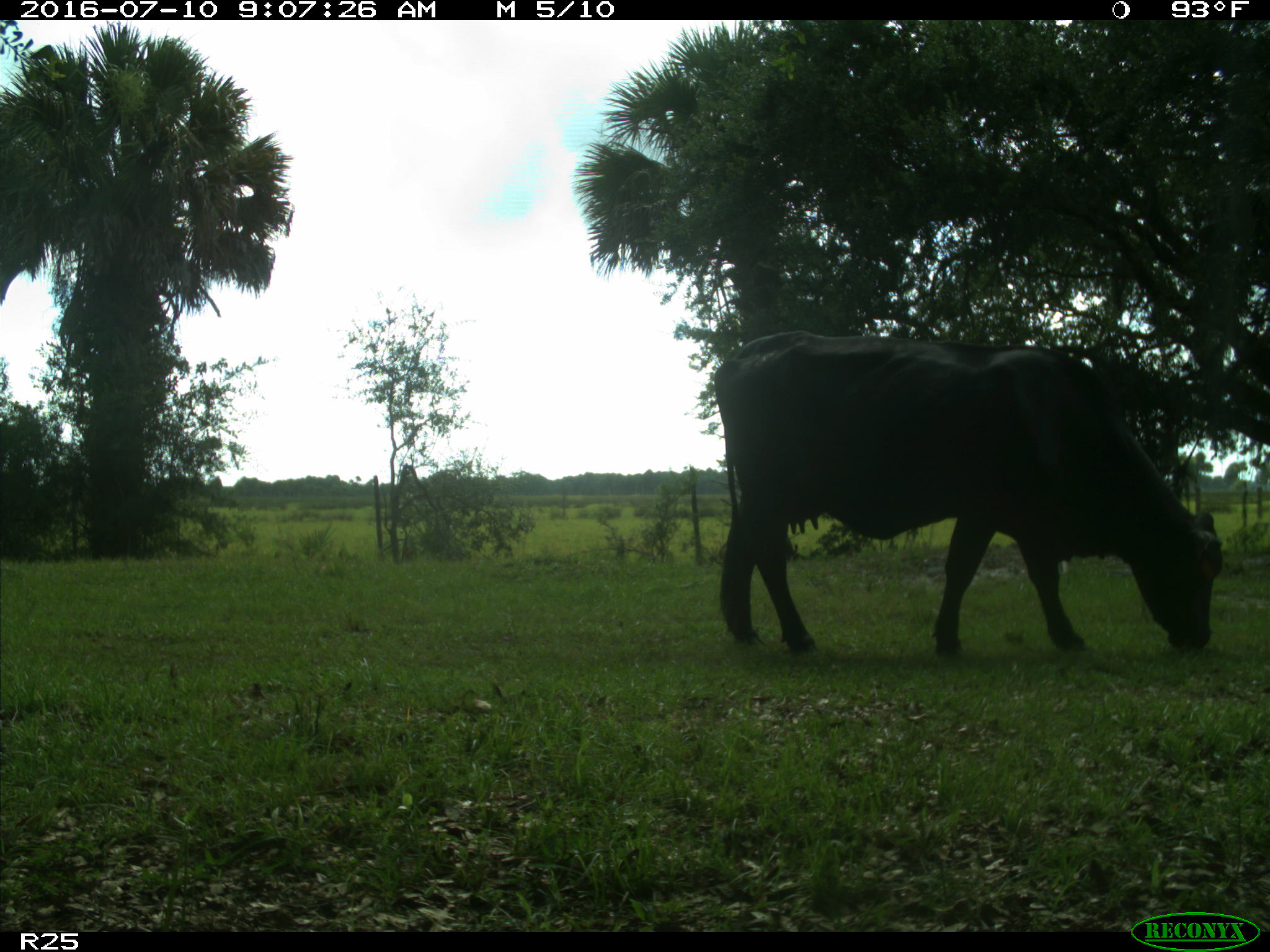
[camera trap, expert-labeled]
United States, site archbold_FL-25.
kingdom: Animalia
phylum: Chordata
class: Mammalia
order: Artiodactyla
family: Bovidae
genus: Bos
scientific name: Bos taurus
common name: domestic cow